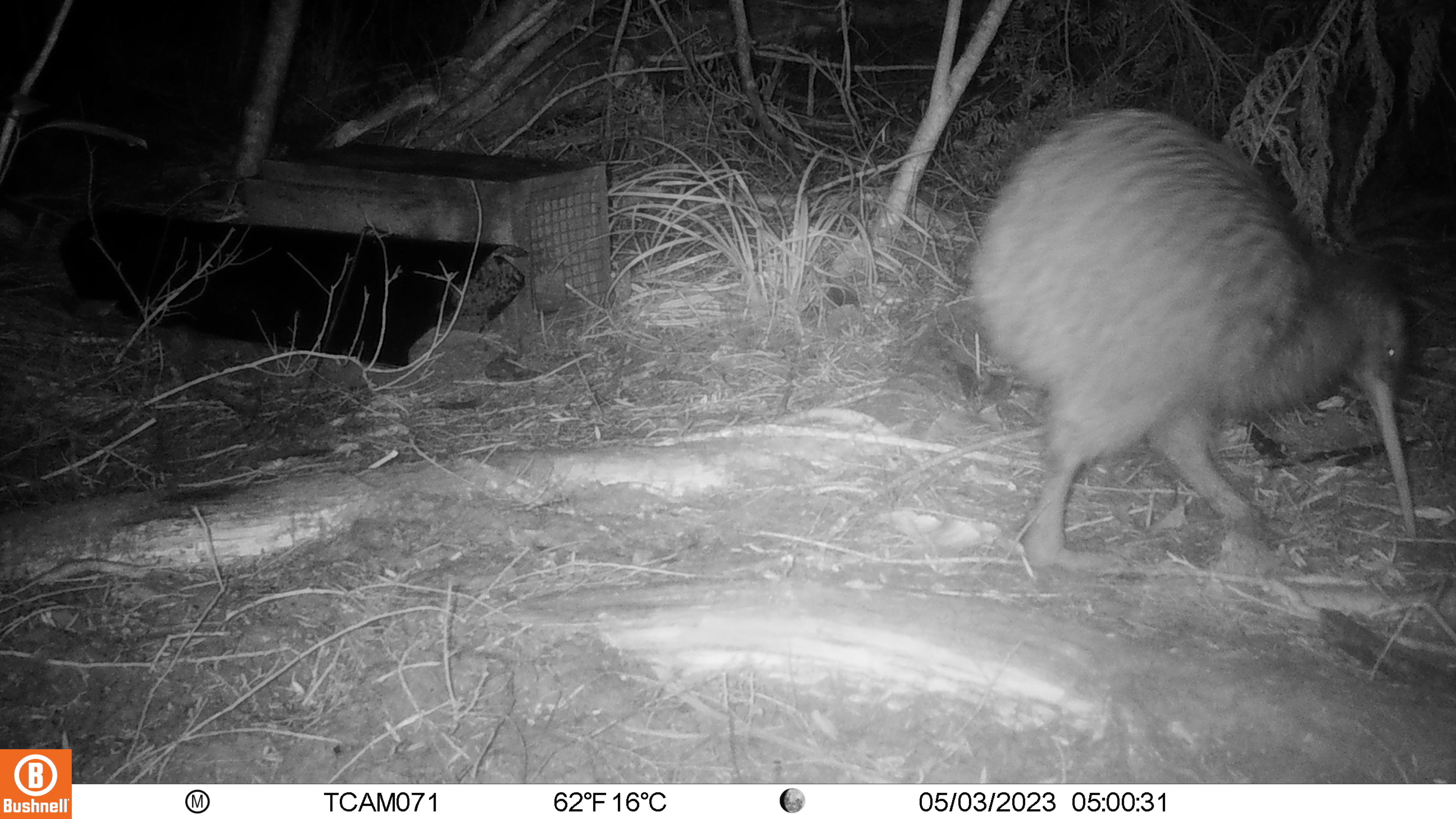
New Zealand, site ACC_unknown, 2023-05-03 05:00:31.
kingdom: Animalia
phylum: Chordata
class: Aves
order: Apterygiformes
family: Apterygidae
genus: Apteryx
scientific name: Apteryx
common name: kiwi